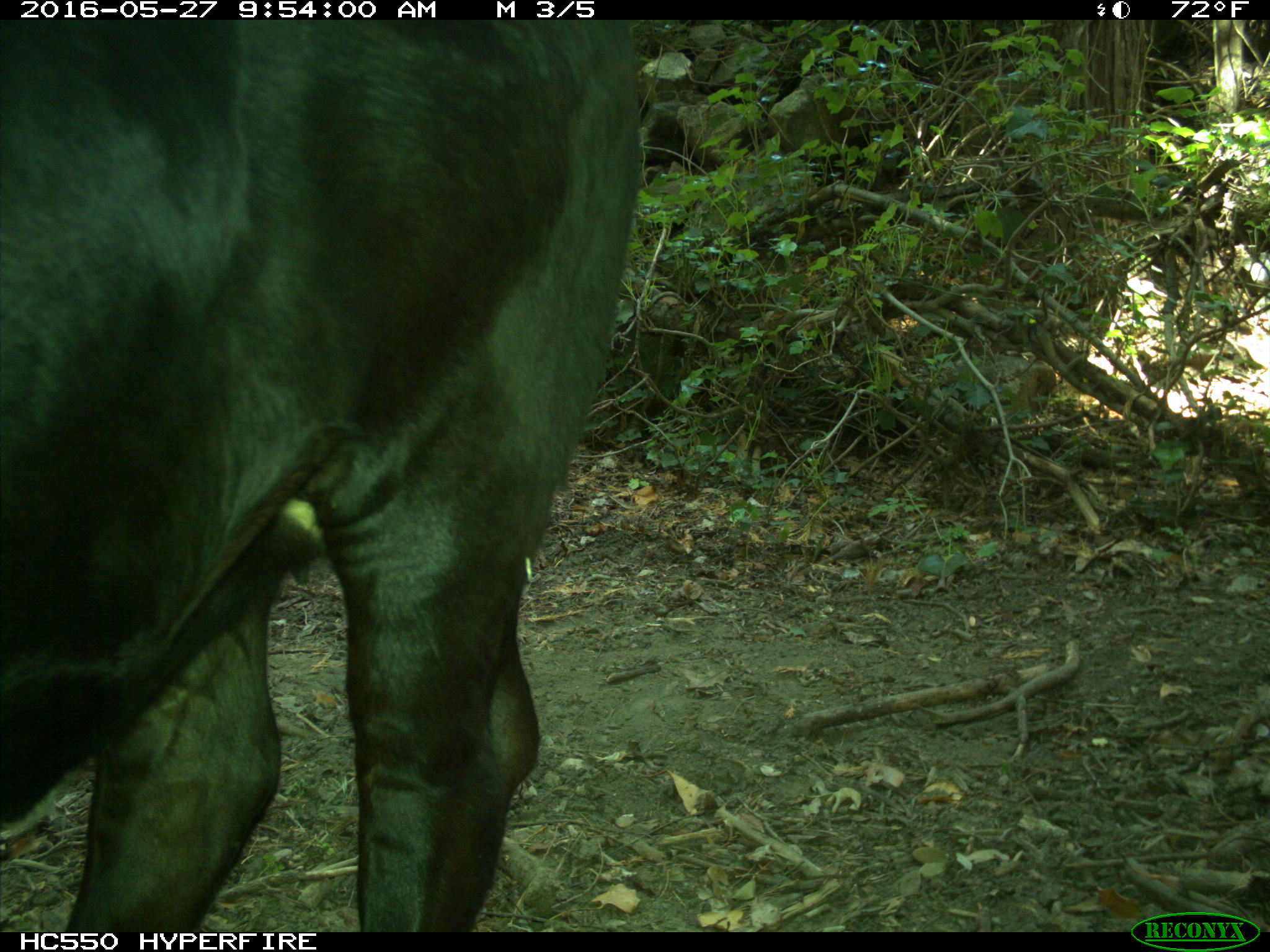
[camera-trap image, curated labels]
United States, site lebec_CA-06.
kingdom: Animalia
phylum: Chordata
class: Mammalia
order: Artiodactyla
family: Bovidae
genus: Bos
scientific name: Bos taurus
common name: domestic cow